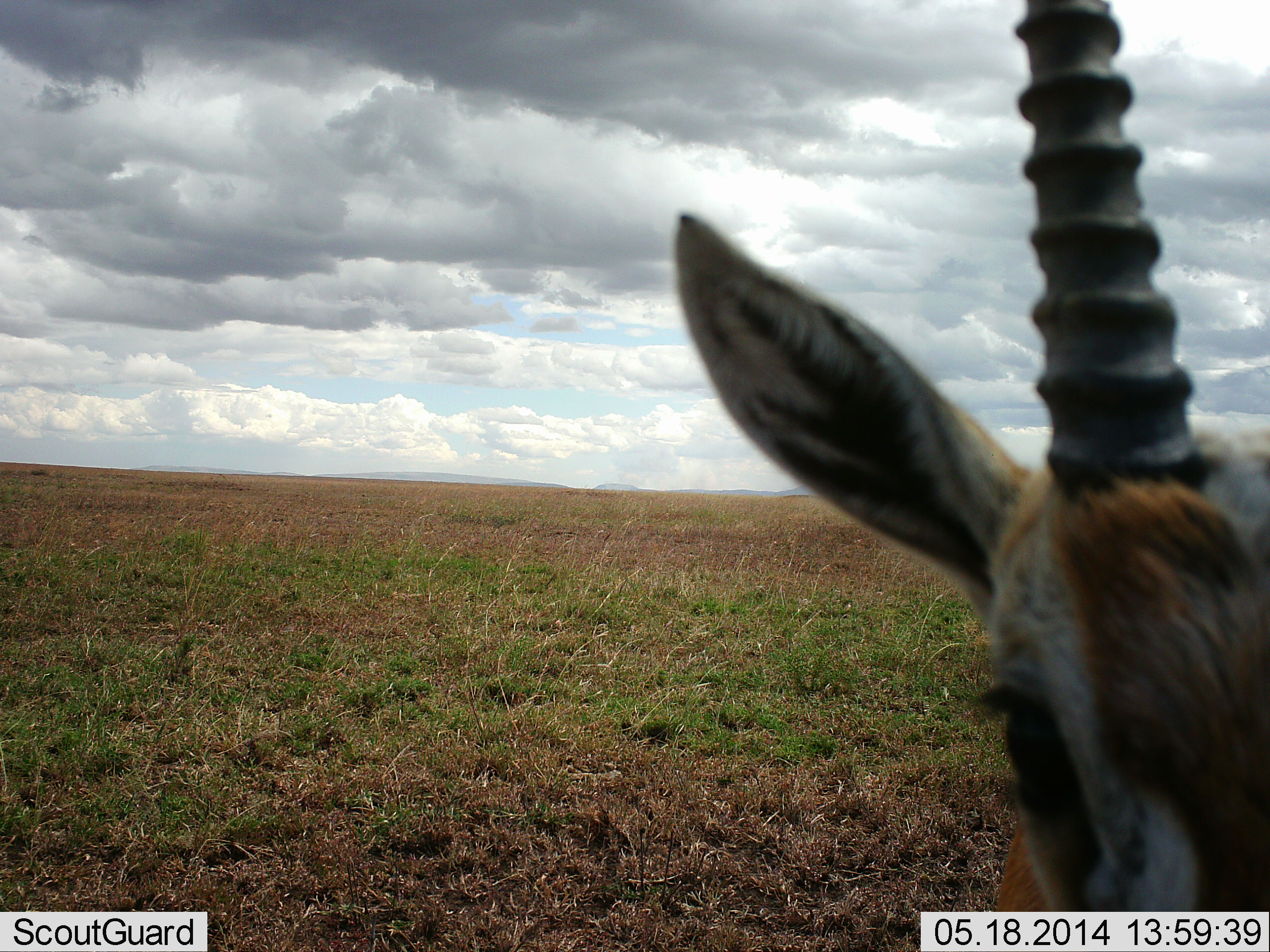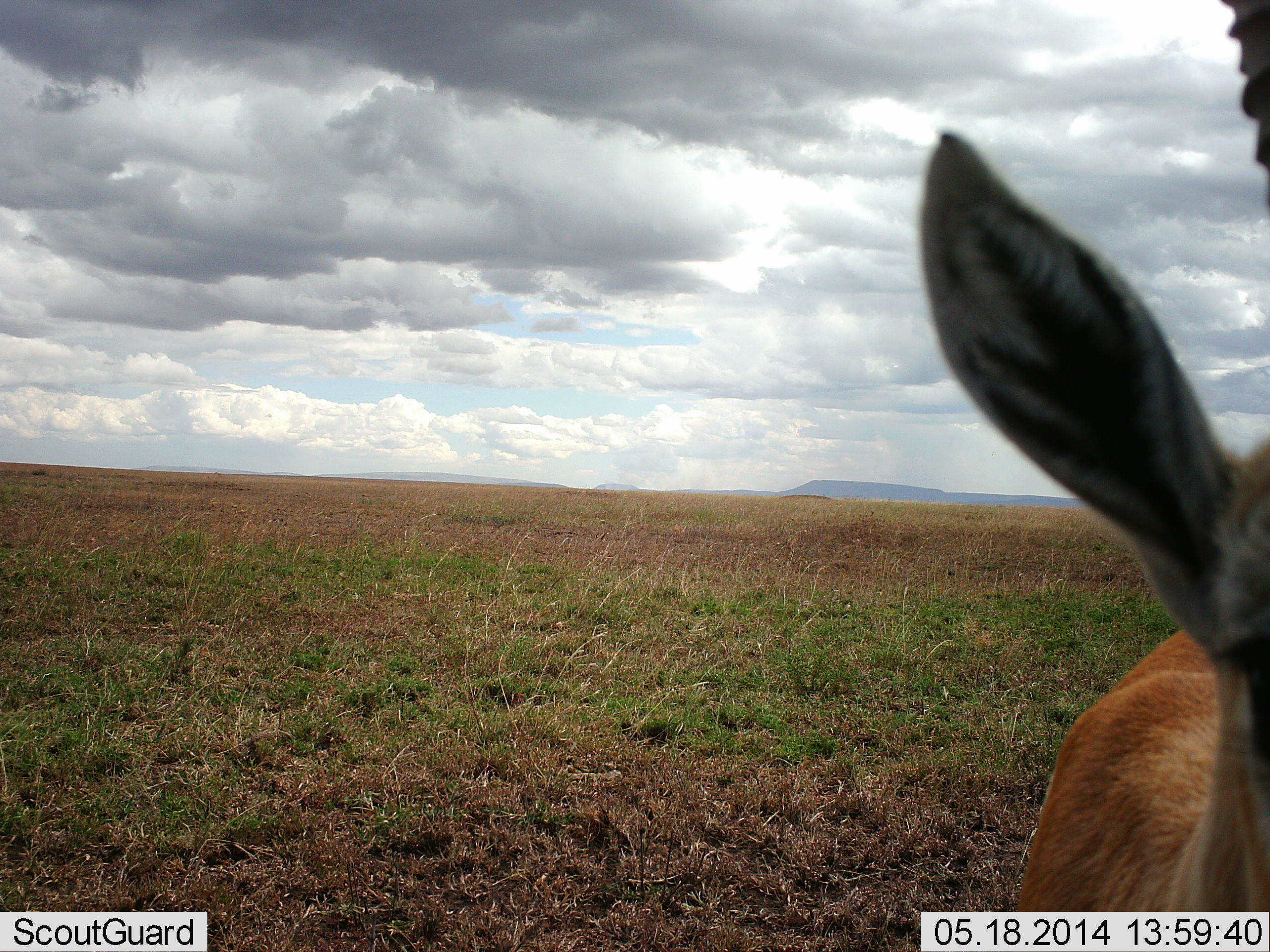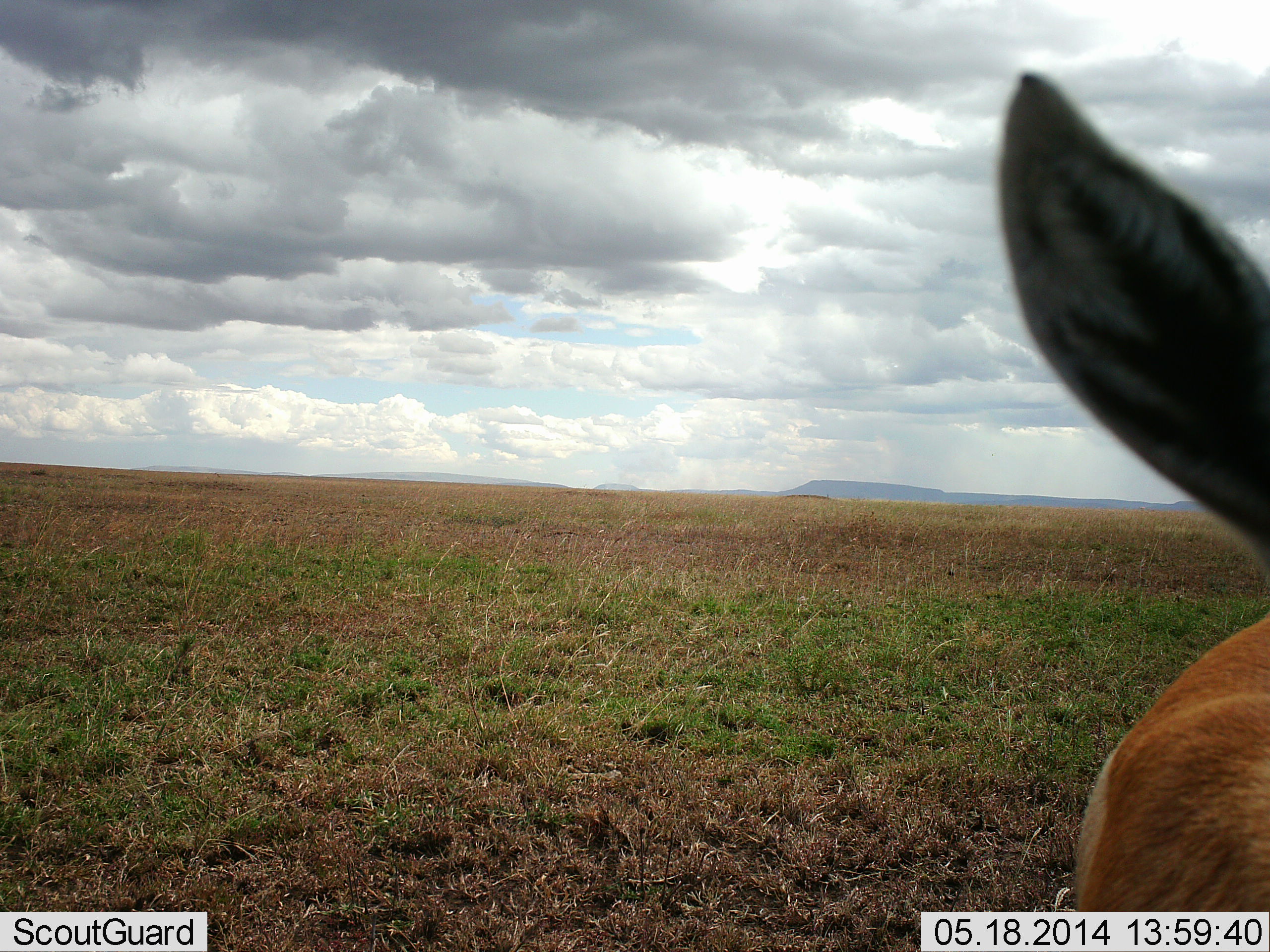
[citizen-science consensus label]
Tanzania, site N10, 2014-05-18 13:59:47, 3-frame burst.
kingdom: Animalia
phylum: Chordata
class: Mammalia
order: Artiodactyla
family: Bovidae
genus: Eudorcas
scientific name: Eudorcas thomsonii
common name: thomson's gazelle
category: gazellethomsons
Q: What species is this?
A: Gazellethomsons (thomson's gazelle) (Eudorcas thomsonii).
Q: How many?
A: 1.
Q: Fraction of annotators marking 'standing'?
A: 91%.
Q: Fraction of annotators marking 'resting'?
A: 0%.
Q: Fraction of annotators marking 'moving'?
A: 9%.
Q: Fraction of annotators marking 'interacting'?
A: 9%.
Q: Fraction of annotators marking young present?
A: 0%.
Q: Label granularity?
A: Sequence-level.